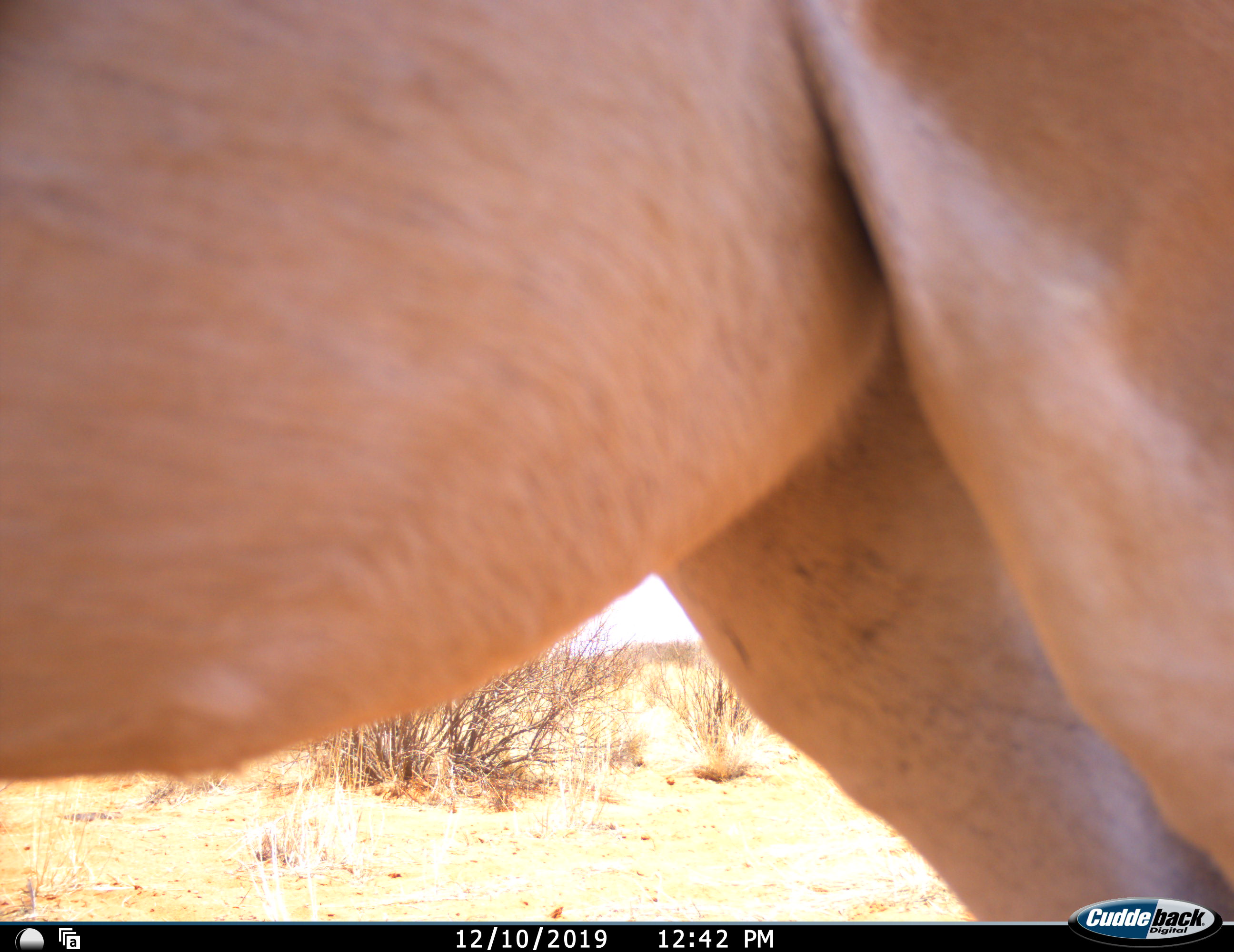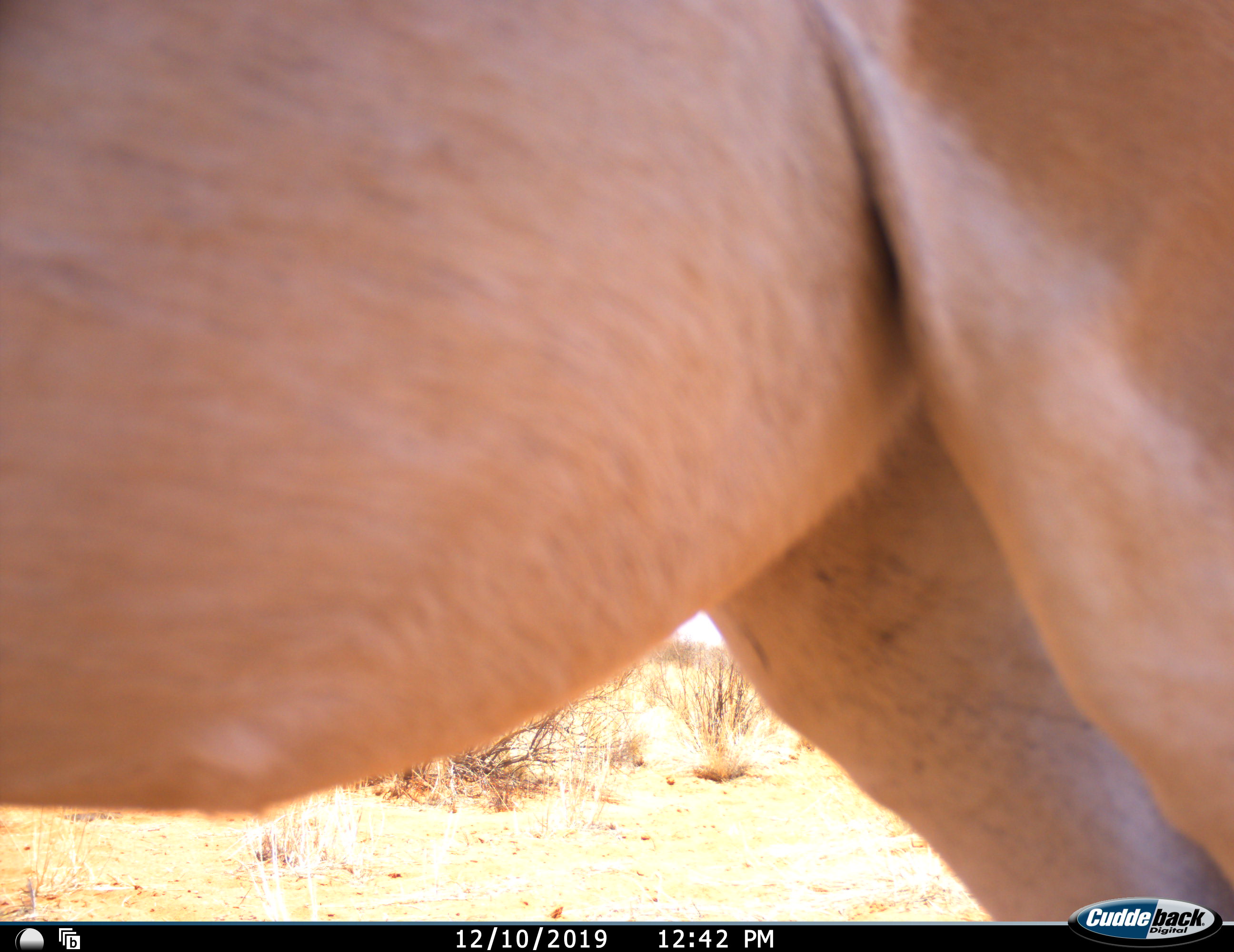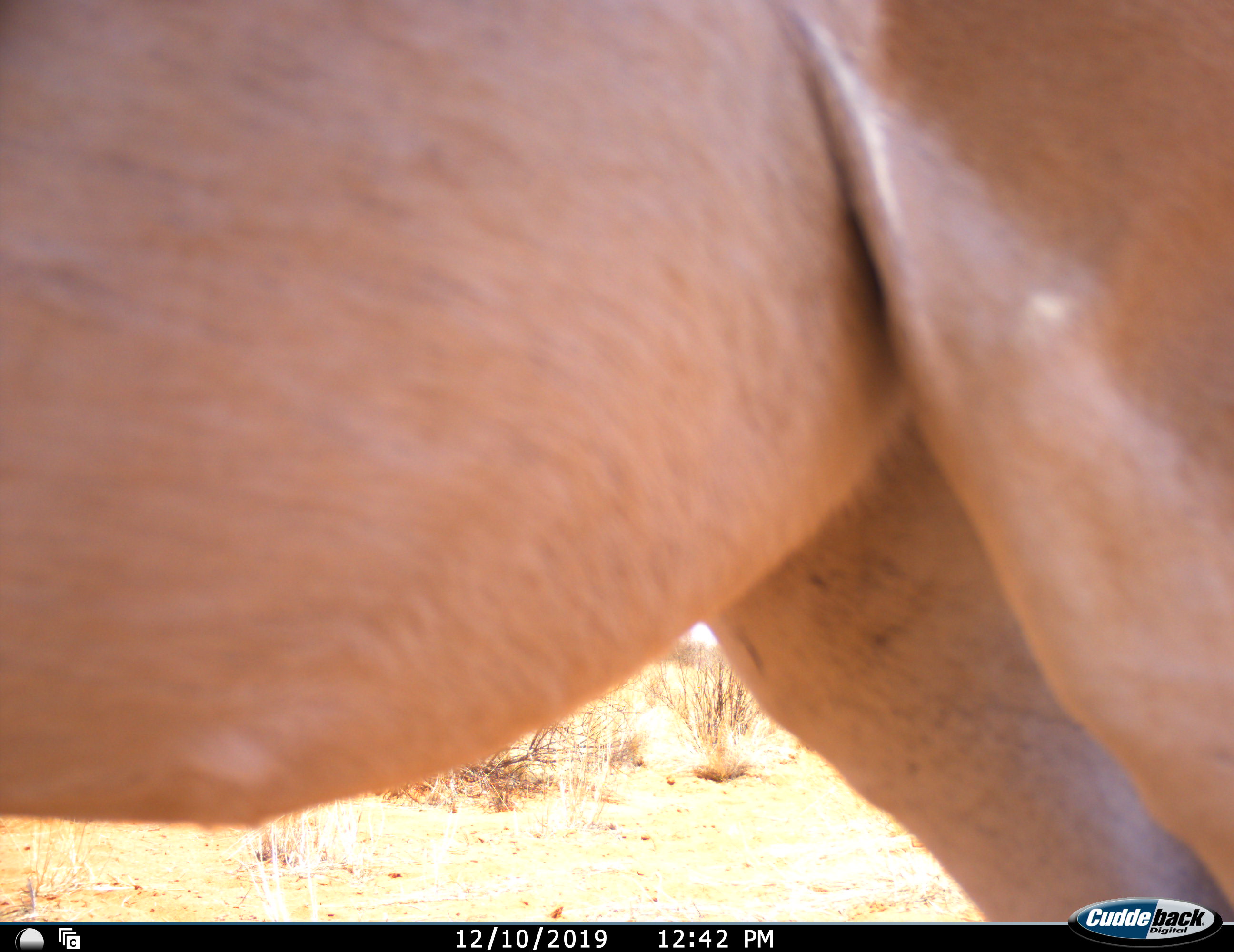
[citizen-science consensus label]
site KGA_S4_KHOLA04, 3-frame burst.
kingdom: Animalia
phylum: Chordata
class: Mammalia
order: Artiodactyla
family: Bovidae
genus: Antidorcas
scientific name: Antidorcas marsupialis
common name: springbok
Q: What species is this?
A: Springbok (Antidorcas marsupialis).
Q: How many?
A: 1.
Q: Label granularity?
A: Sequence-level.